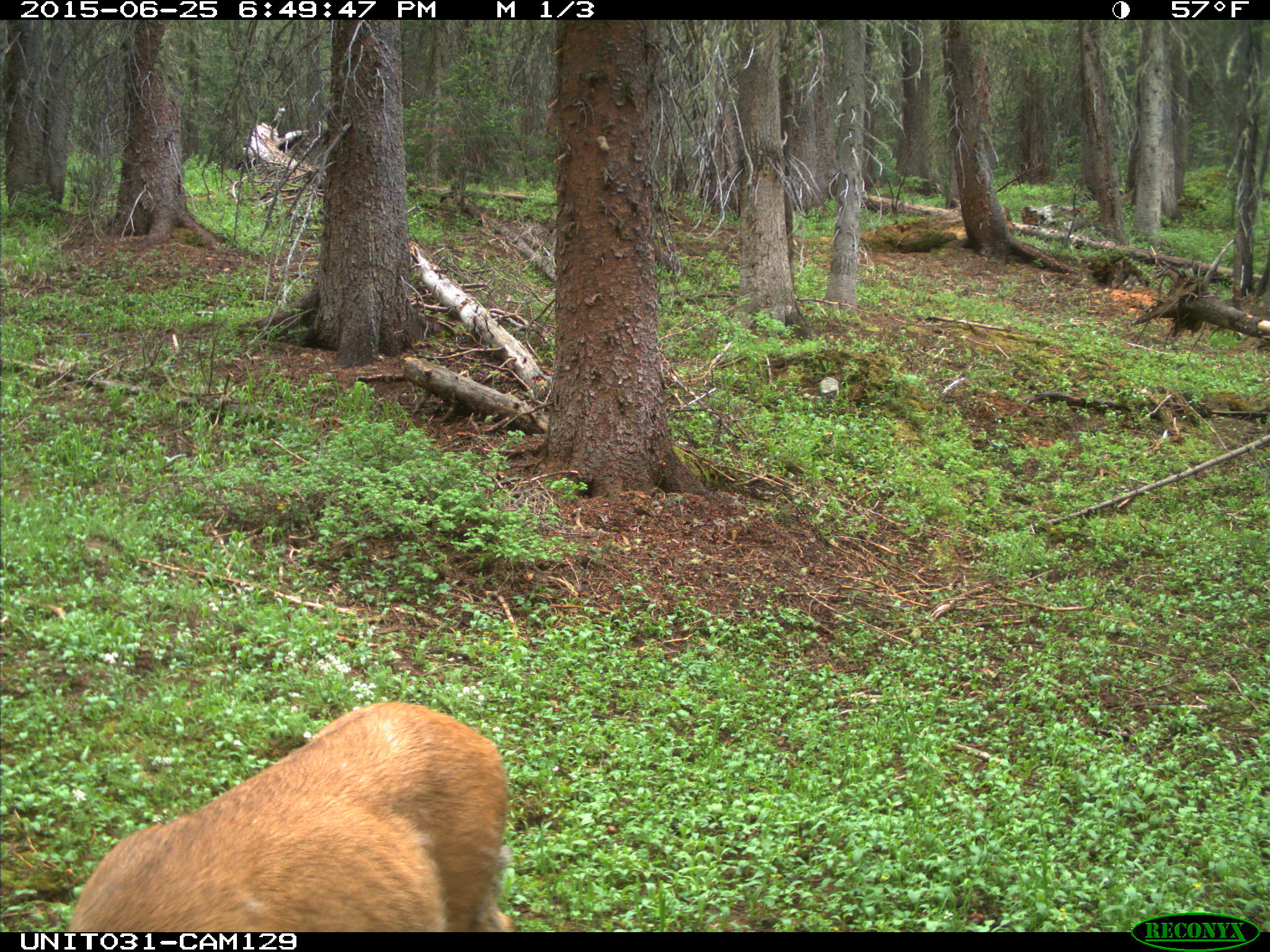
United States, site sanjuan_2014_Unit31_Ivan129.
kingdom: Animalia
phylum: Chordata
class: Mammalia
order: Artiodactyla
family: Cervidae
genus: Odocoileus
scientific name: Odocoileus hemionus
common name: mule deer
Odocoileus hemionus (mule deer).